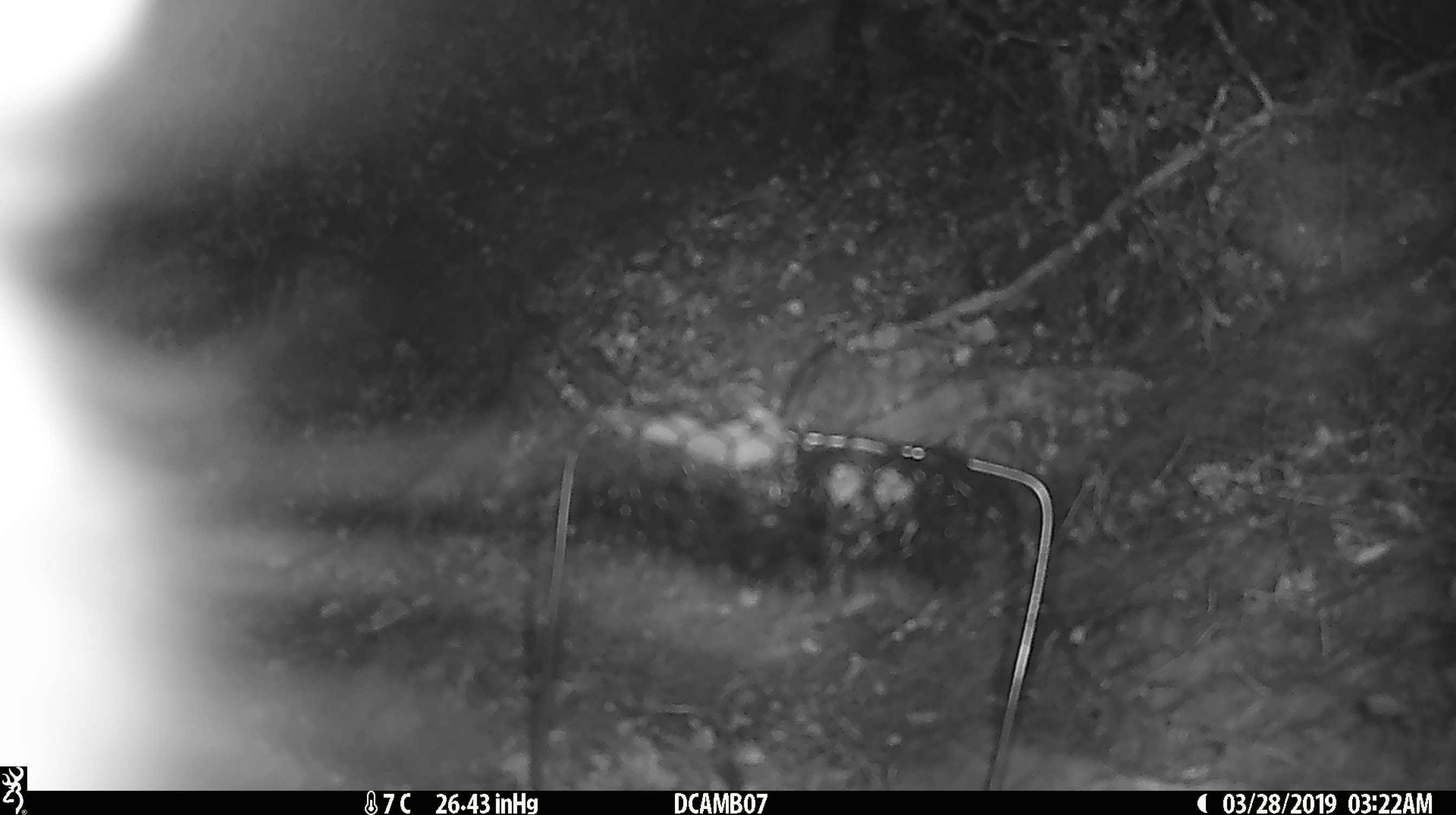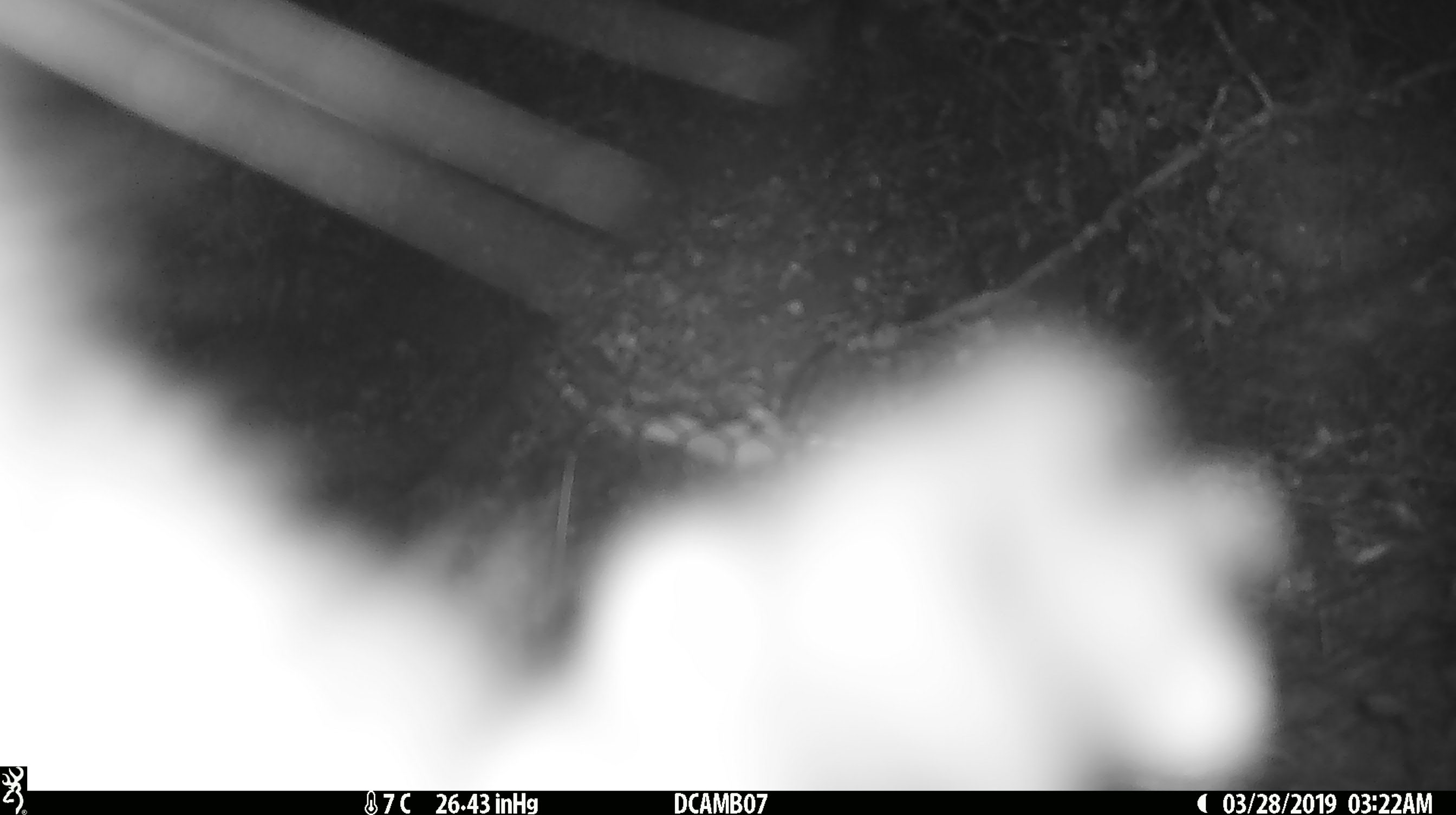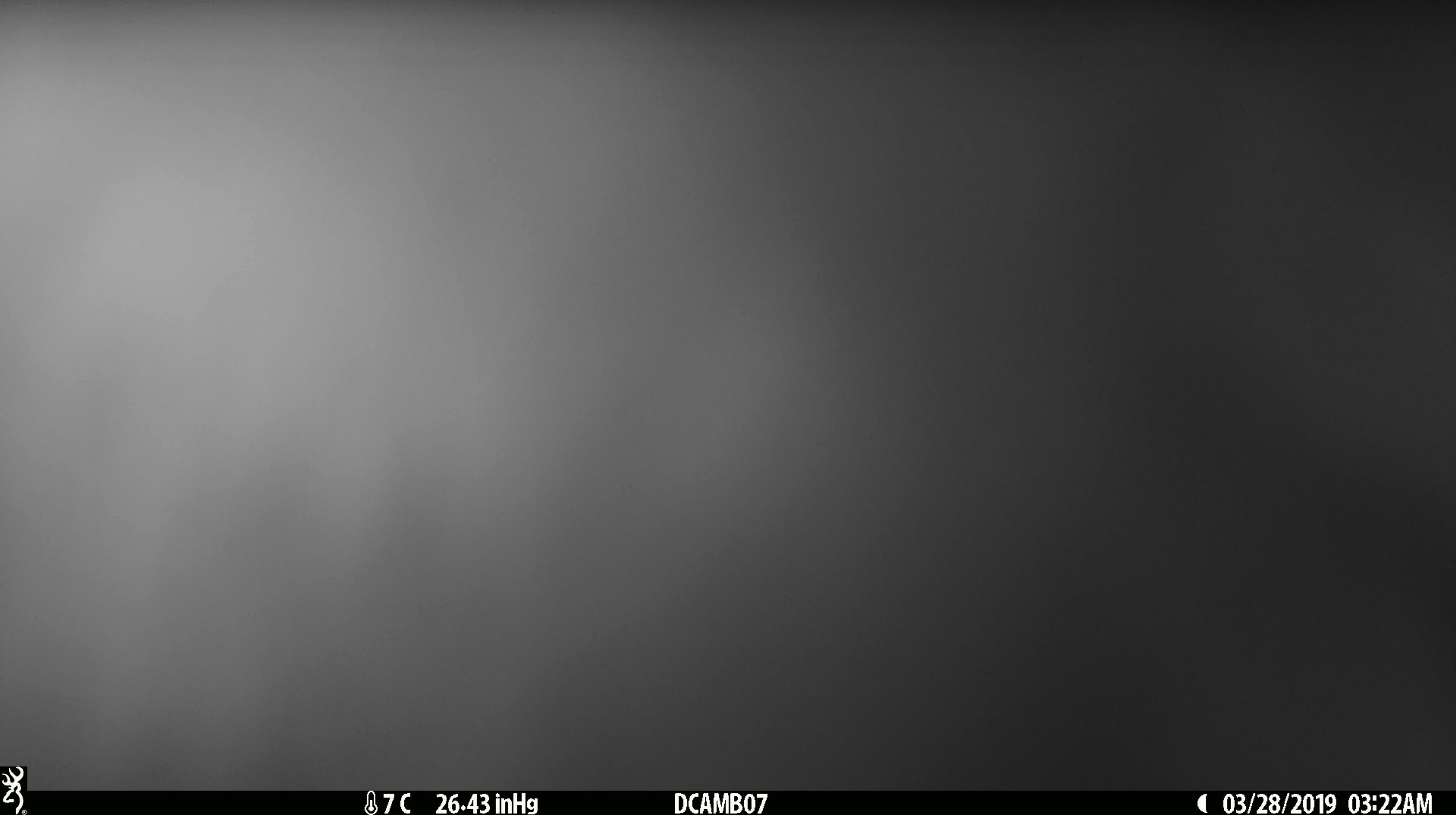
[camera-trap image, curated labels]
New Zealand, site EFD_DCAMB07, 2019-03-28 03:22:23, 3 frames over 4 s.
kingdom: Animalia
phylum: Chordata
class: Mammalia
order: Diprotodontia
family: Phalangeridae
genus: Trichosurus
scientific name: Trichosurus vulpecula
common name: common brushtail possum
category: possum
Possum (common brushtail possum) (Trichosurus vulpecula).